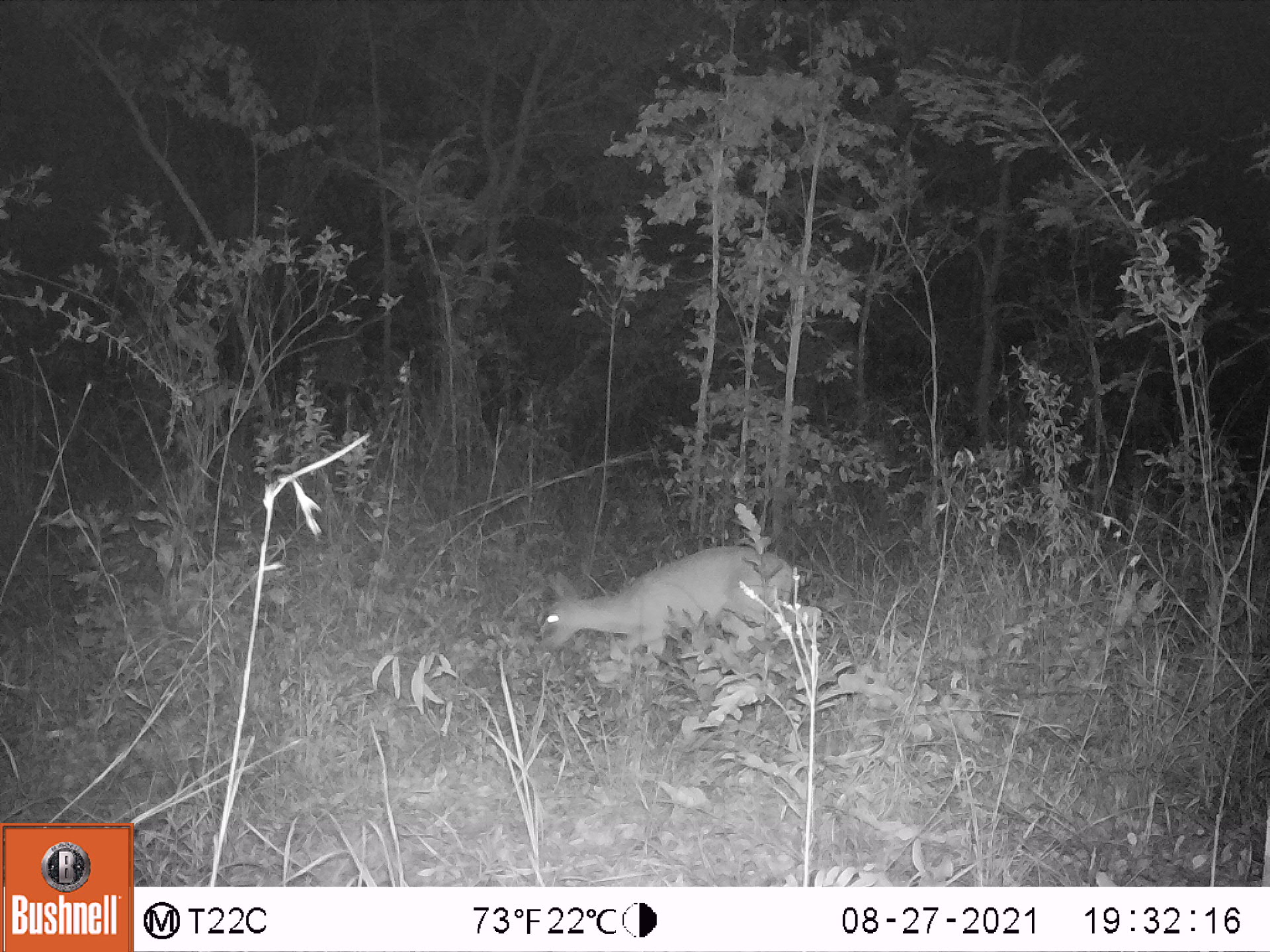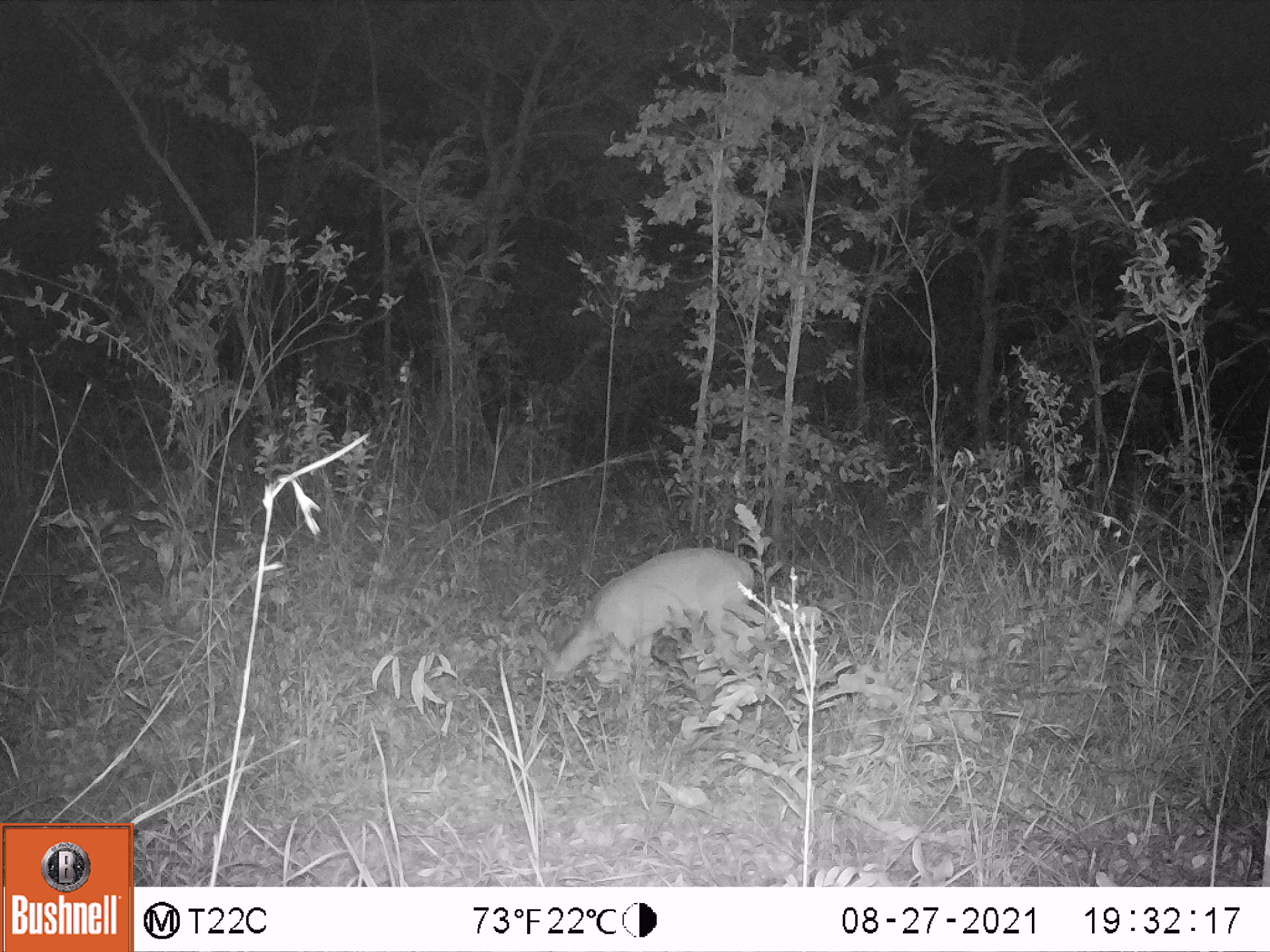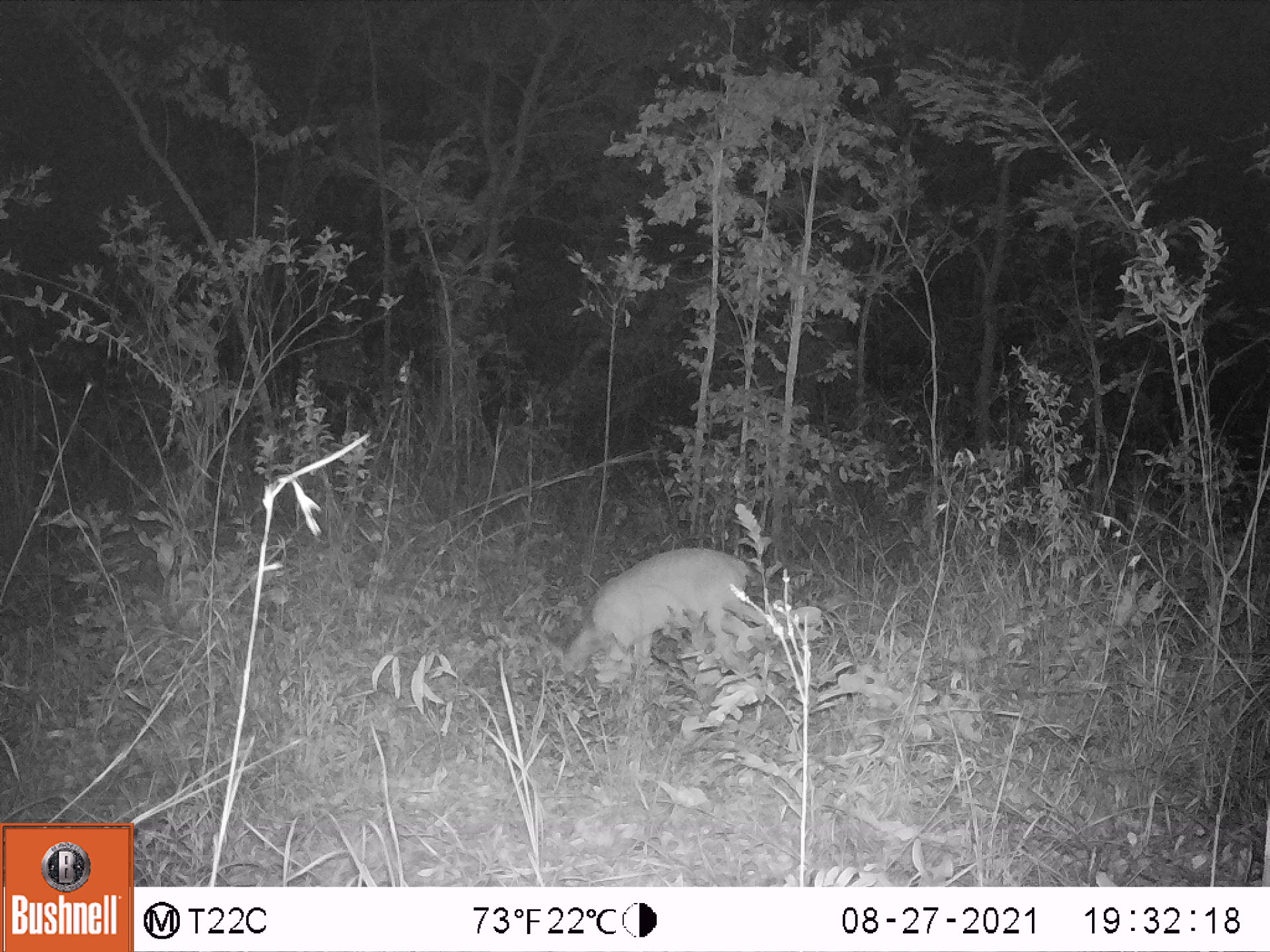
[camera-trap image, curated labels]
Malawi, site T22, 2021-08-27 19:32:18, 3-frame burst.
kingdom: Animalia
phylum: Chordata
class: Mammalia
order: Artiodactyla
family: Bovidae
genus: Sylvicapra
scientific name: Sylvicapra grimmia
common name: common duiker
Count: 1.